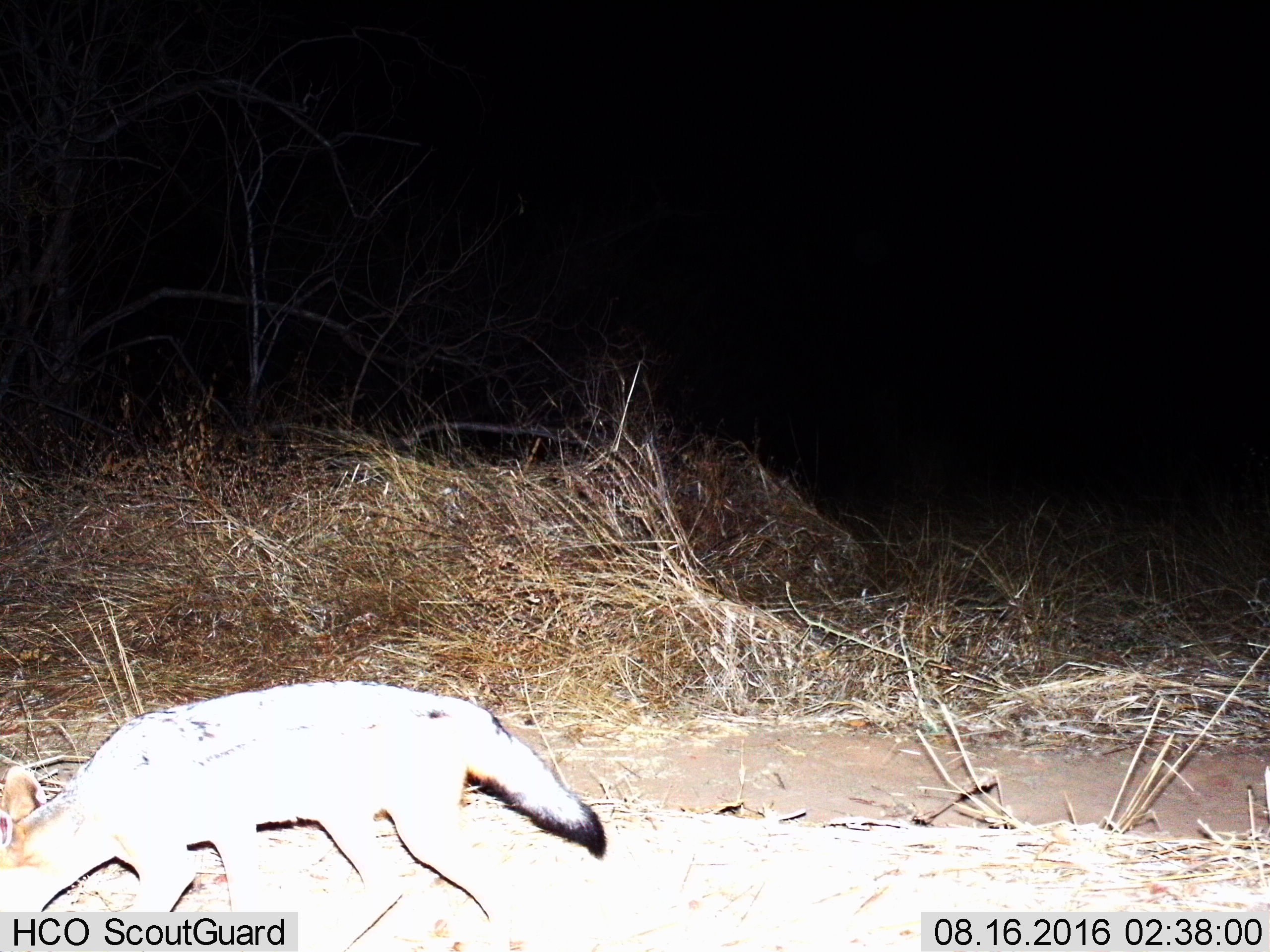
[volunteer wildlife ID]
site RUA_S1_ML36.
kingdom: Animalia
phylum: Chordata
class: Mammalia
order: Carnivora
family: Canidae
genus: Lupulella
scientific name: Lupulella mesomelas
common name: black-backed jackal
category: jackalblackbacked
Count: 1.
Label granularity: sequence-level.